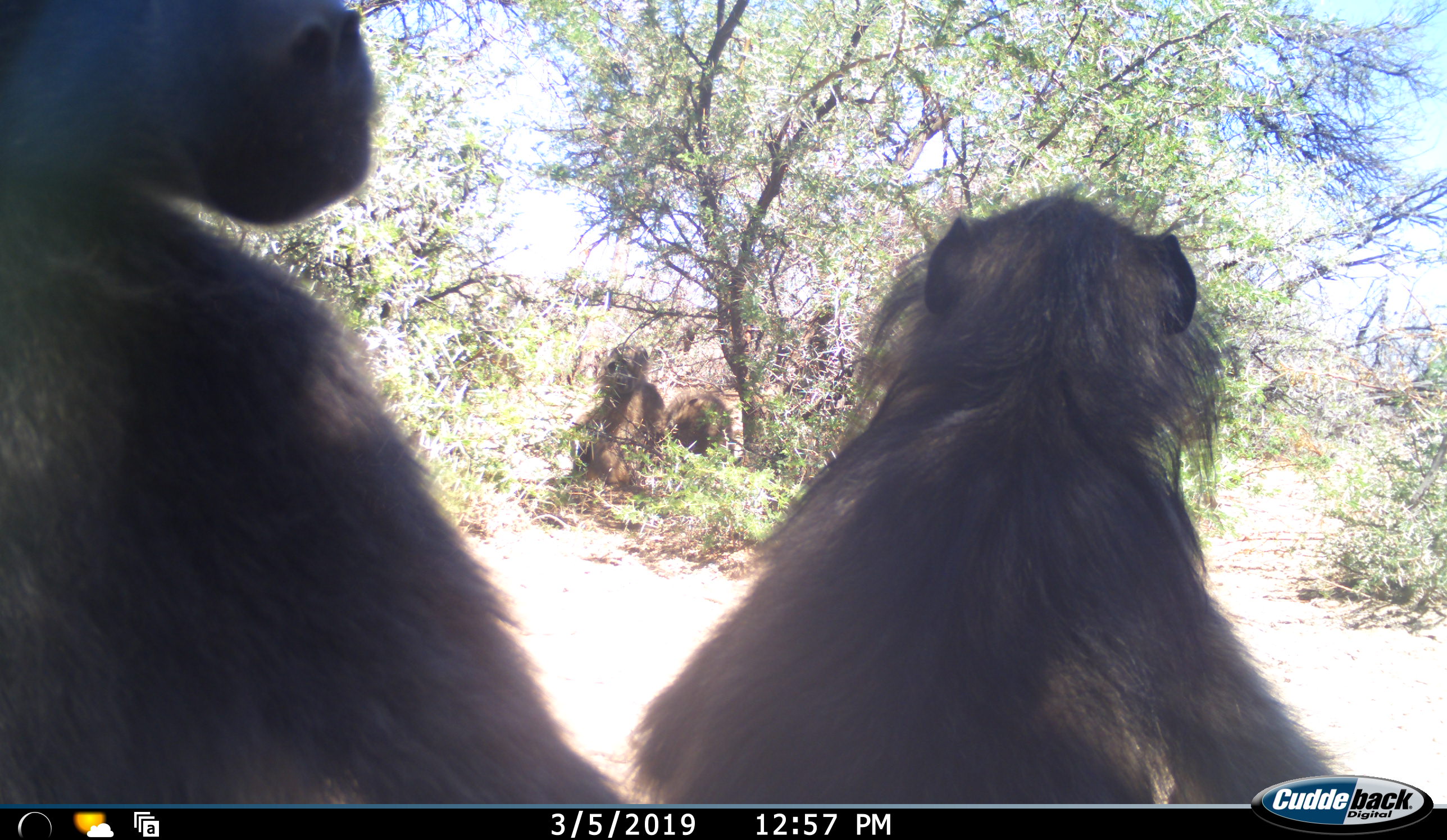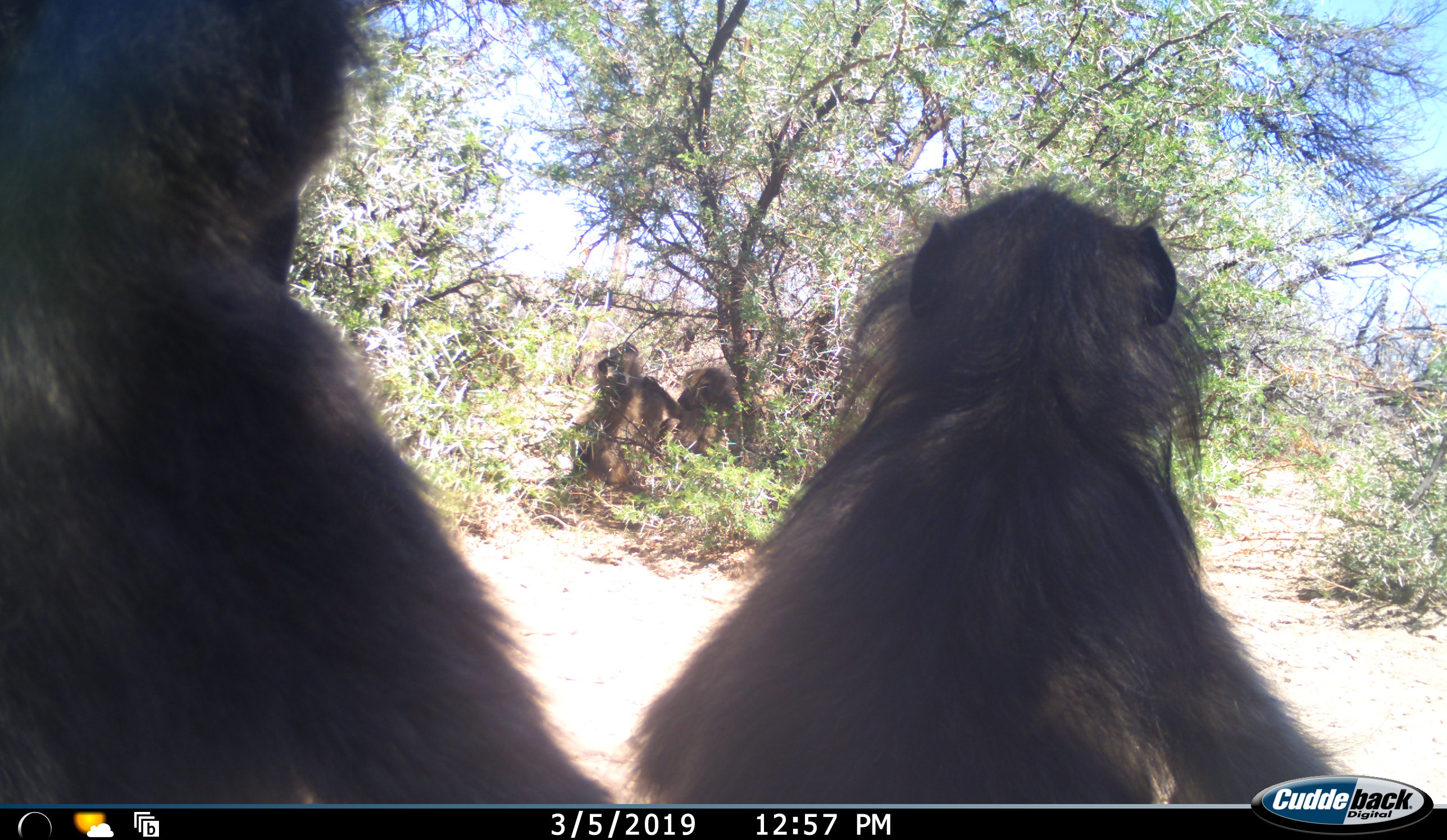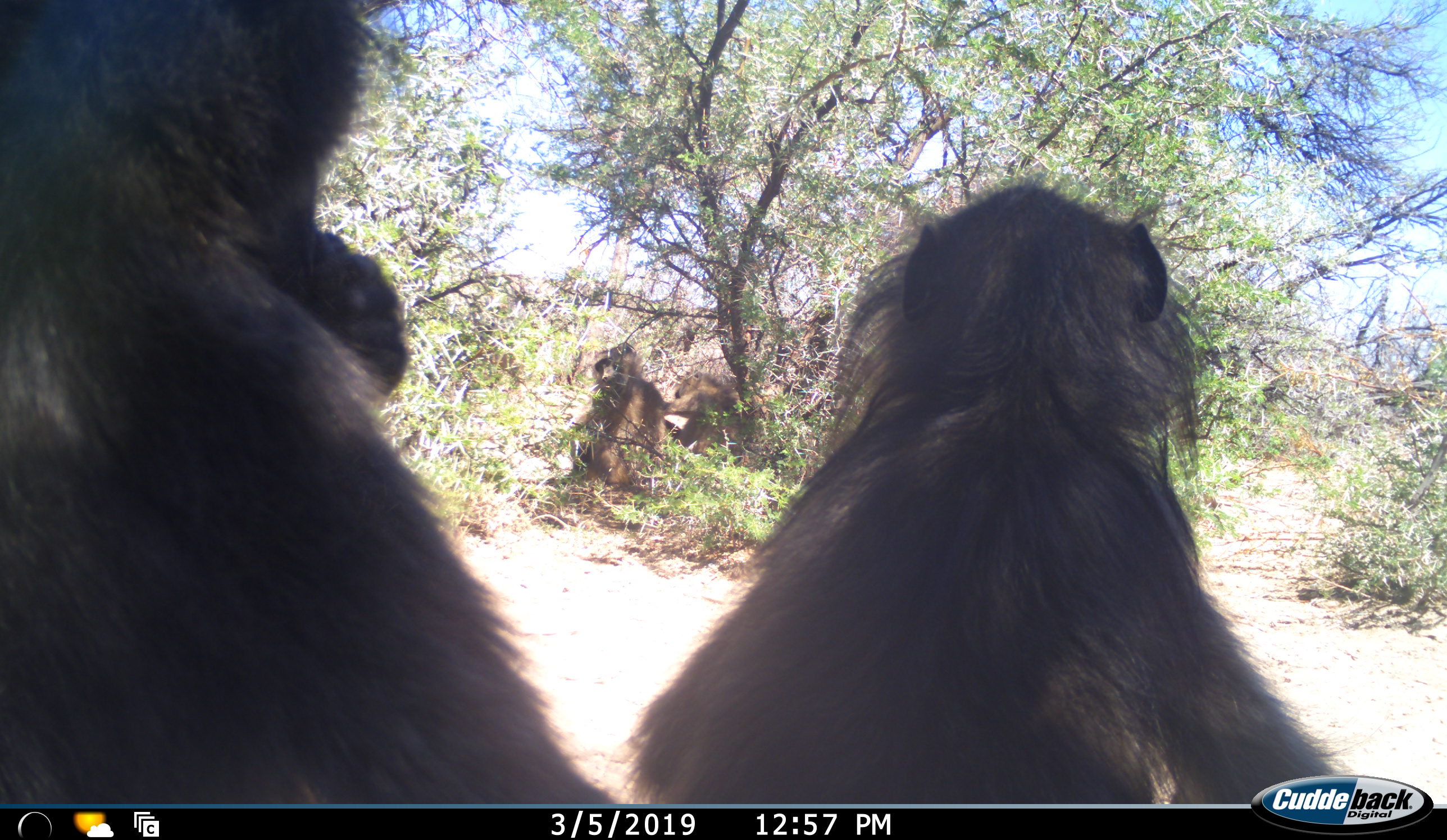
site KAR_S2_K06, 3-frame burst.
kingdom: Animalia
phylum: Chordata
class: Mammalia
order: Primates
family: Cercopithecidae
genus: Papio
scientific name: Papio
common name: baboon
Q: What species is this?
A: Baboon (Papio).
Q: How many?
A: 4.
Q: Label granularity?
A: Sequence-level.